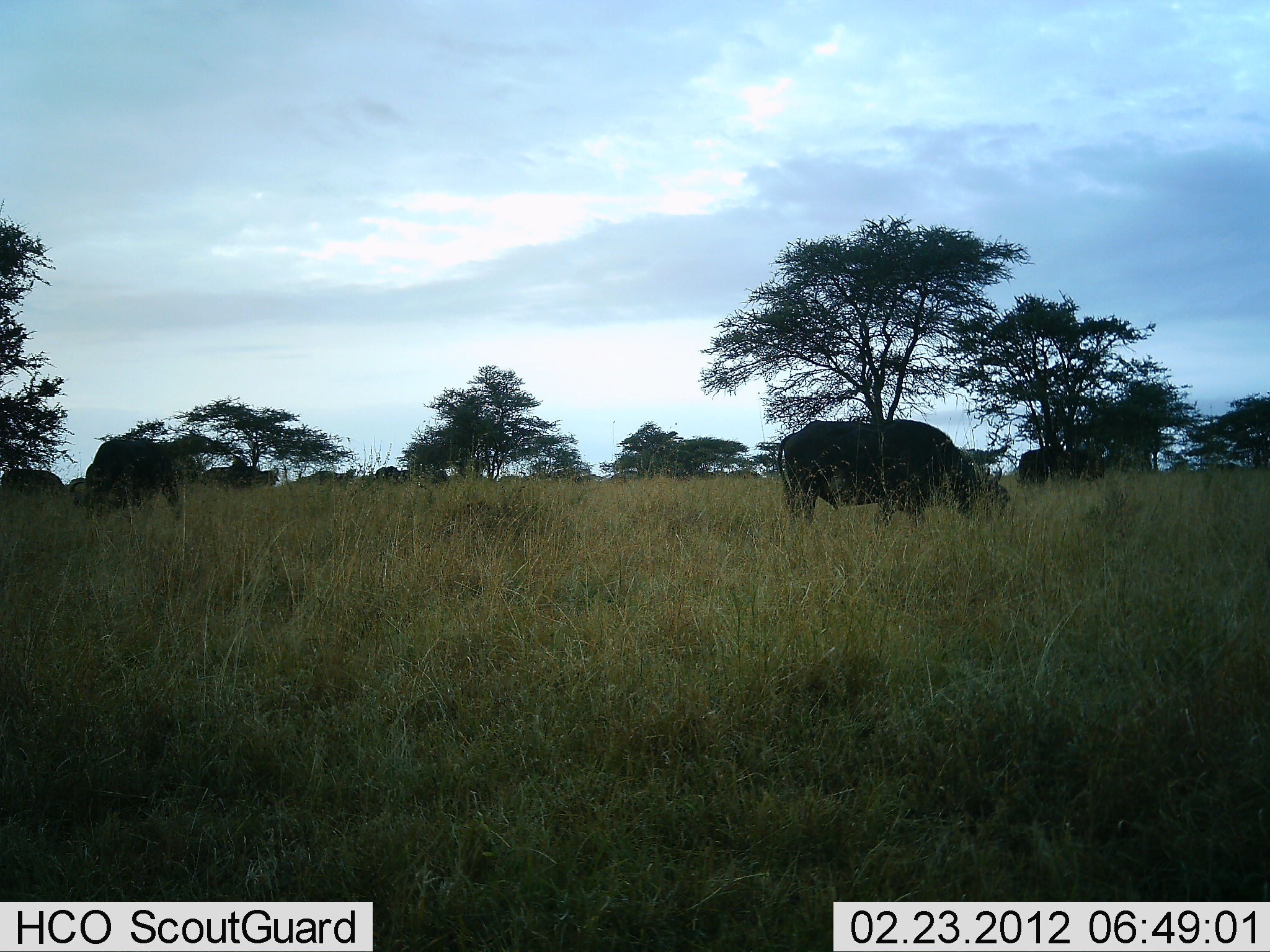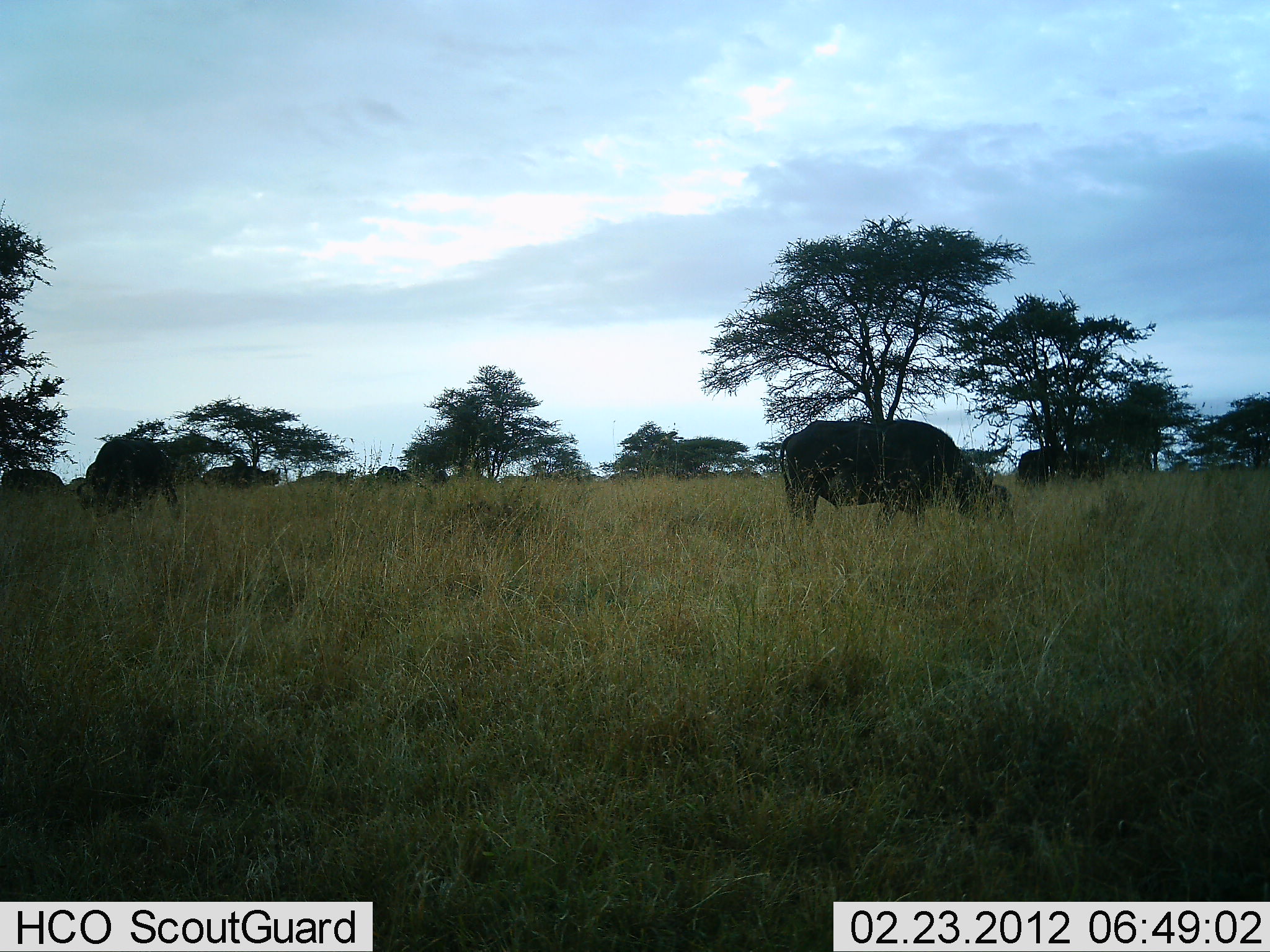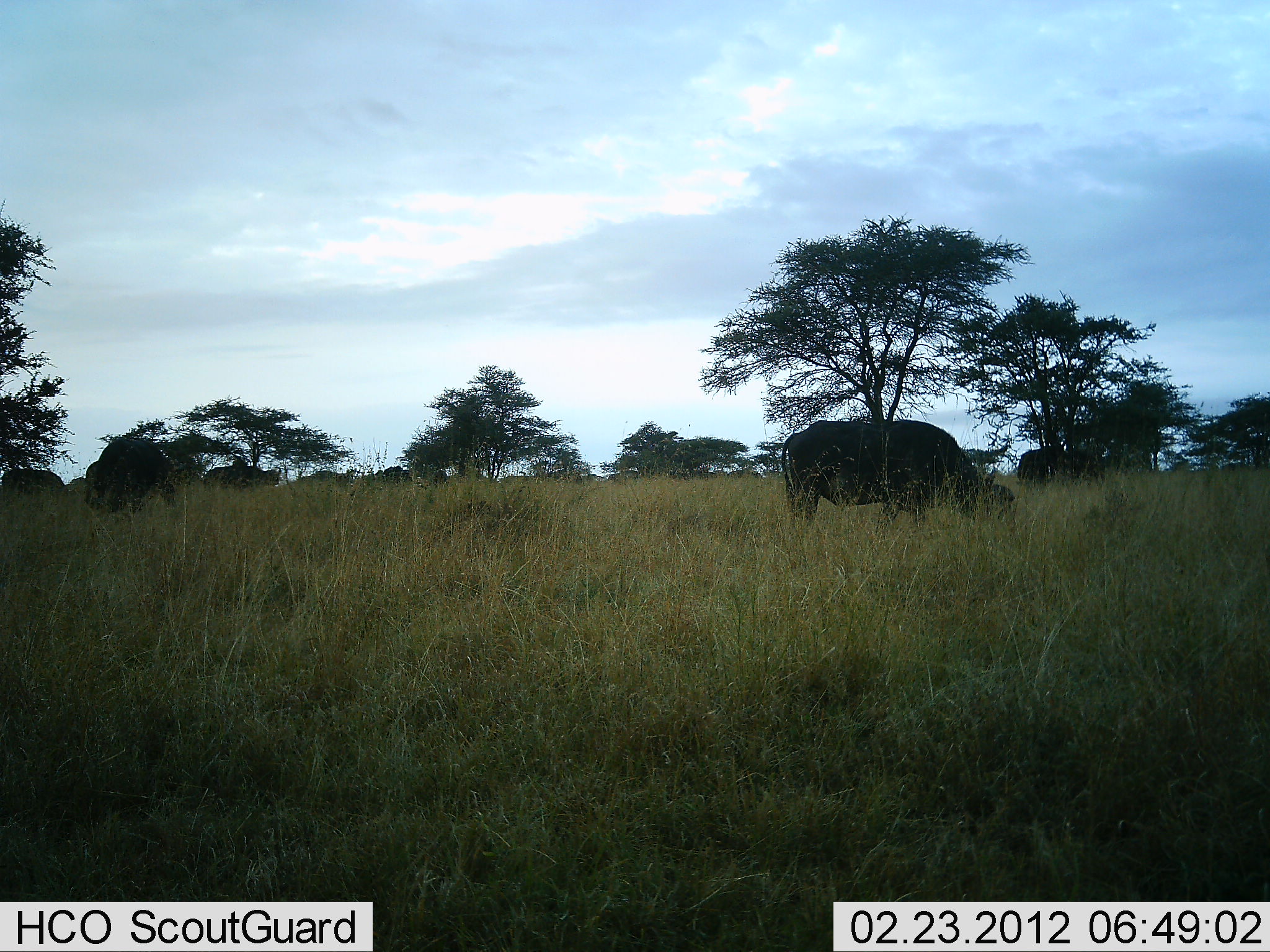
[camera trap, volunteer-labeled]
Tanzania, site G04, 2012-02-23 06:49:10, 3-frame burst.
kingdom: Animalia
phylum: Chordata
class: Mammalia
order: Artiodactyla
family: Bovidae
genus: Syncerus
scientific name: Syncerus caffer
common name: cape buffalo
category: buffalo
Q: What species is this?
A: Buffalo (cape buffalo) (Syncerus caffer).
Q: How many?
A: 7.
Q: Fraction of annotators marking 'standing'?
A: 35%.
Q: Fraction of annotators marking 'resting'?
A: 0%.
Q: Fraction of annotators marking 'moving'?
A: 5%.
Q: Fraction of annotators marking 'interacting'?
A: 0%.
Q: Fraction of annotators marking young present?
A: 0%.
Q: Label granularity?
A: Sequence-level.